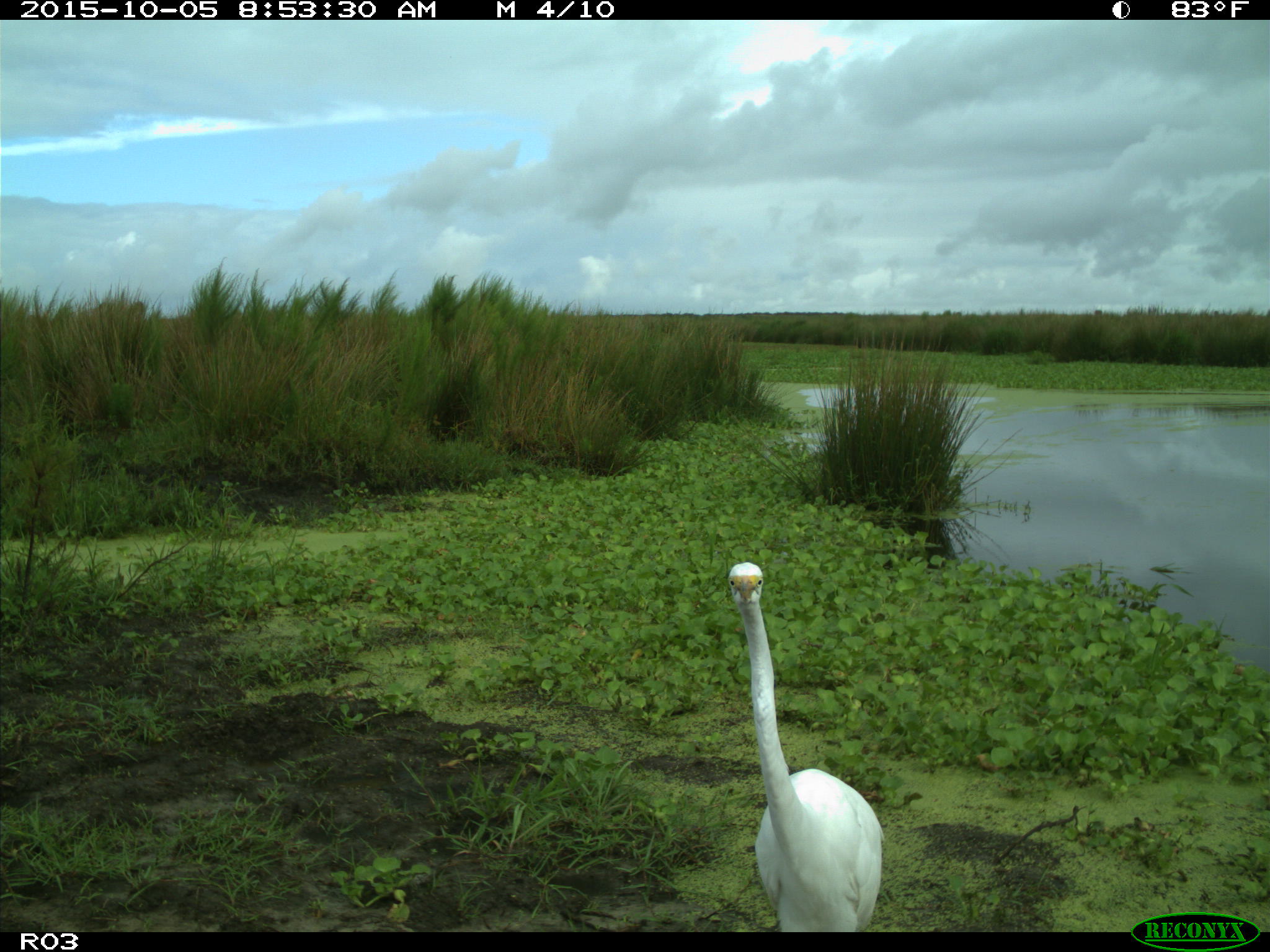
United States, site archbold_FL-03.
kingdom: Animalia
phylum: Chordata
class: Aves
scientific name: Aves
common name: birds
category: unidentified bird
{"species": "unidentified bird (birds) (Aves)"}